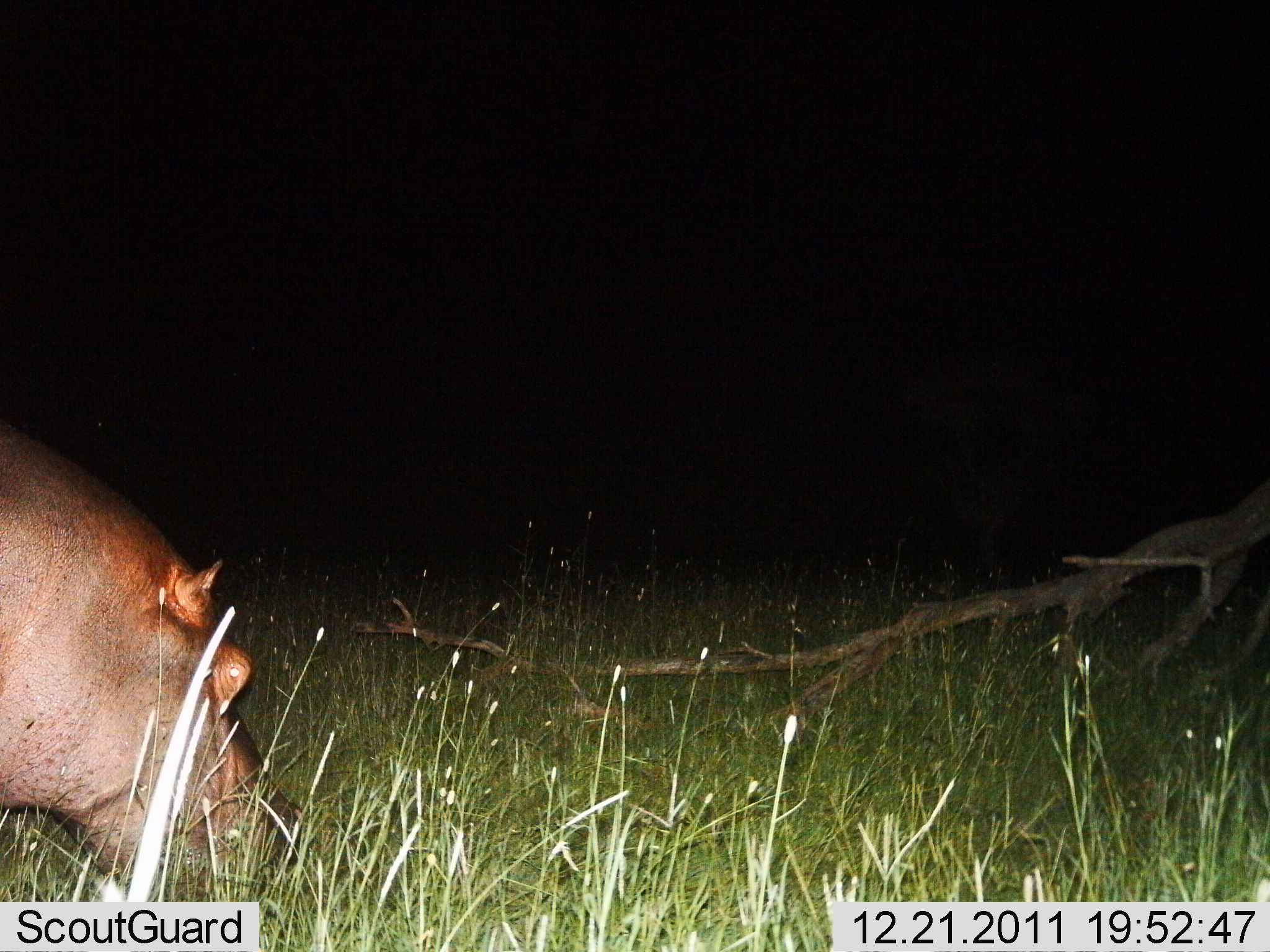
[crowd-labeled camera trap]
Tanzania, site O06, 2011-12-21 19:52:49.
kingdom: Animalia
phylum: Chordata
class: Mammalia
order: Artiodactyla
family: Hippopotamidae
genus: Hippopotamus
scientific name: Hippopotamus amphibius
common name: hippopotamus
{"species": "hippopotamus (Hippopotamus amphibius)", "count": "1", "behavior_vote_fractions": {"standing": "33%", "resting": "0%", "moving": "17%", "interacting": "0%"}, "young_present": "0%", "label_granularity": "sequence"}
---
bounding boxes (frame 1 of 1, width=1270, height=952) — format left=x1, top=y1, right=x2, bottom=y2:
animal: left=0, top=424, right=300, bottom=901